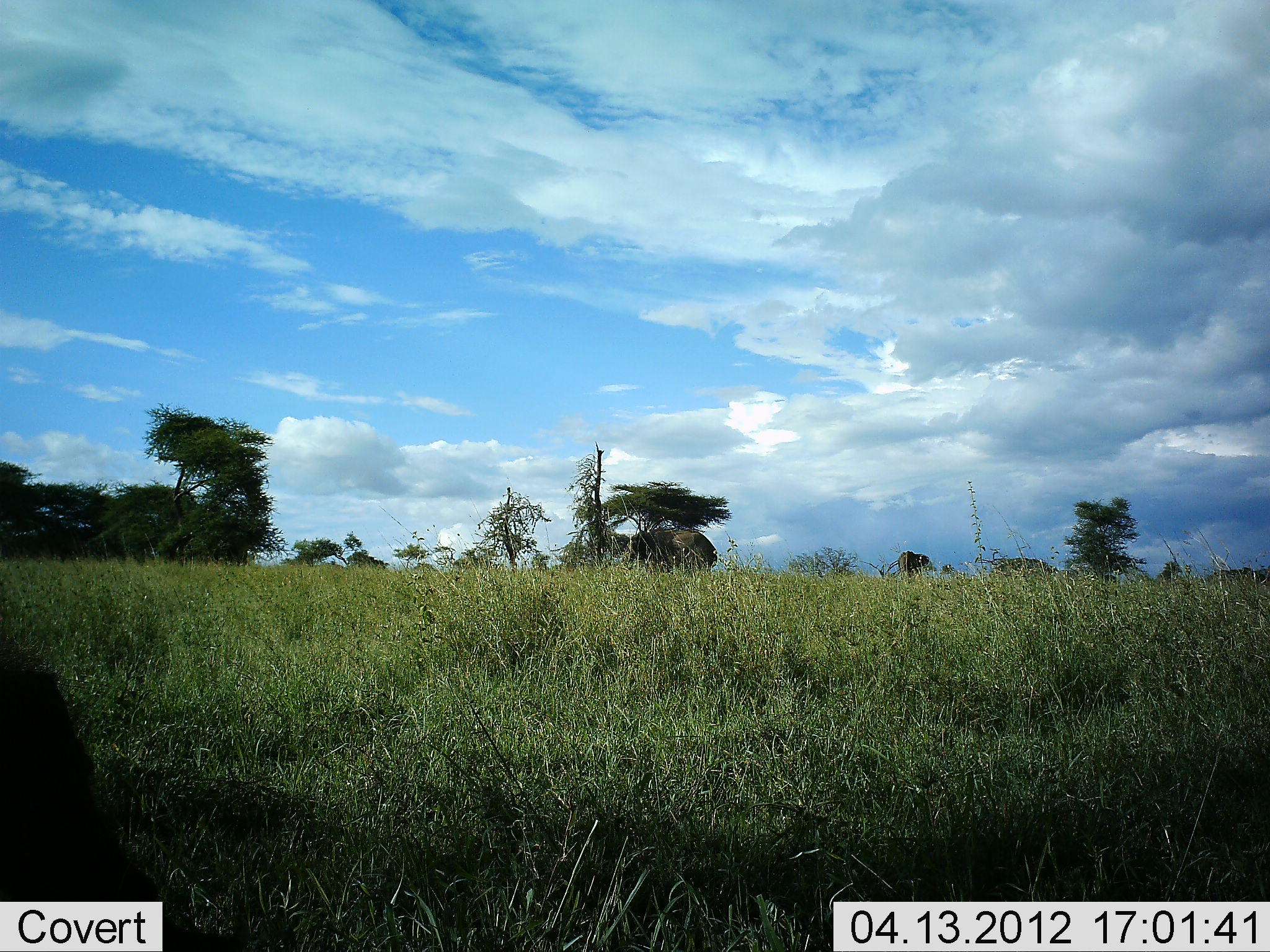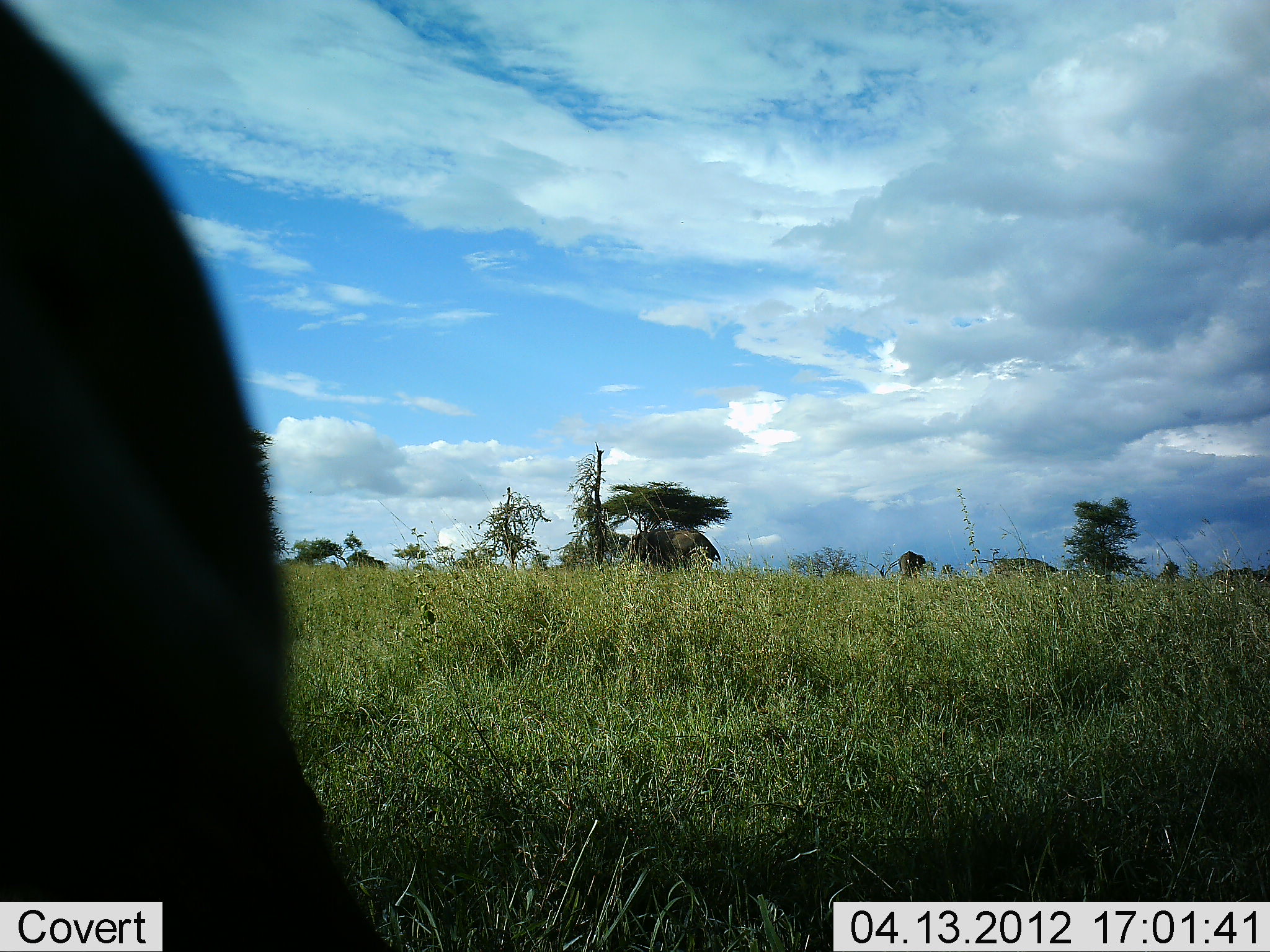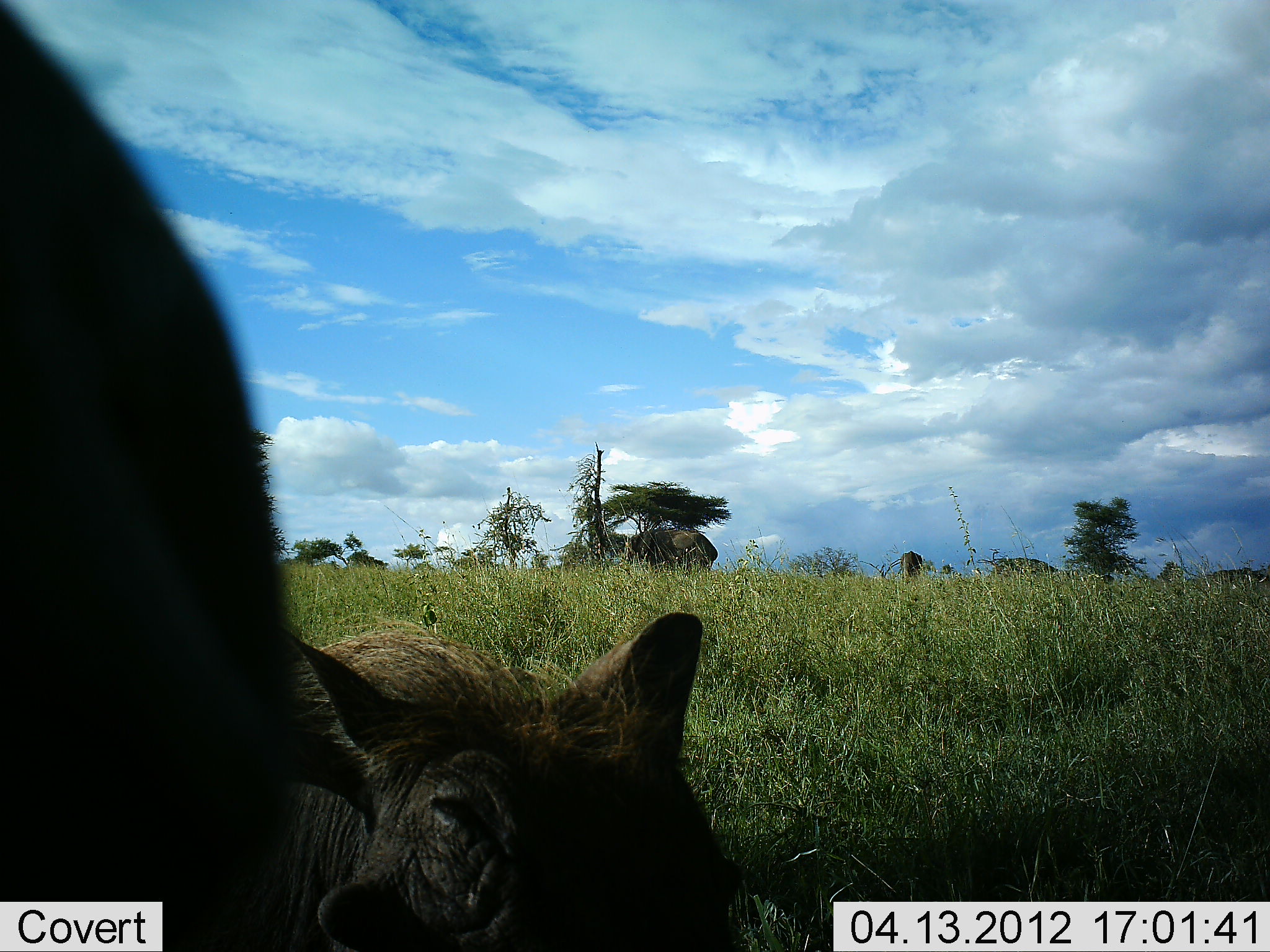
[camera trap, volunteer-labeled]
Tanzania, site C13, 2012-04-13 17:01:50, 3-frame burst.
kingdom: Animalia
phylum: Chordata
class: Mammalia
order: Artiodactyla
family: Suidae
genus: Phacochoerus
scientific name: Phacochoerus africanus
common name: warthog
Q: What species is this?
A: Warthog (Phacochoerus africanus).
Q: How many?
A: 2.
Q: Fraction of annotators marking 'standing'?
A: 33%.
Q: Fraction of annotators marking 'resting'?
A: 0%.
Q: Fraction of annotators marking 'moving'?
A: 58%.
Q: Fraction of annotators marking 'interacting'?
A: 0%.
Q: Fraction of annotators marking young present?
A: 4%.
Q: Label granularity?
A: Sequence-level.